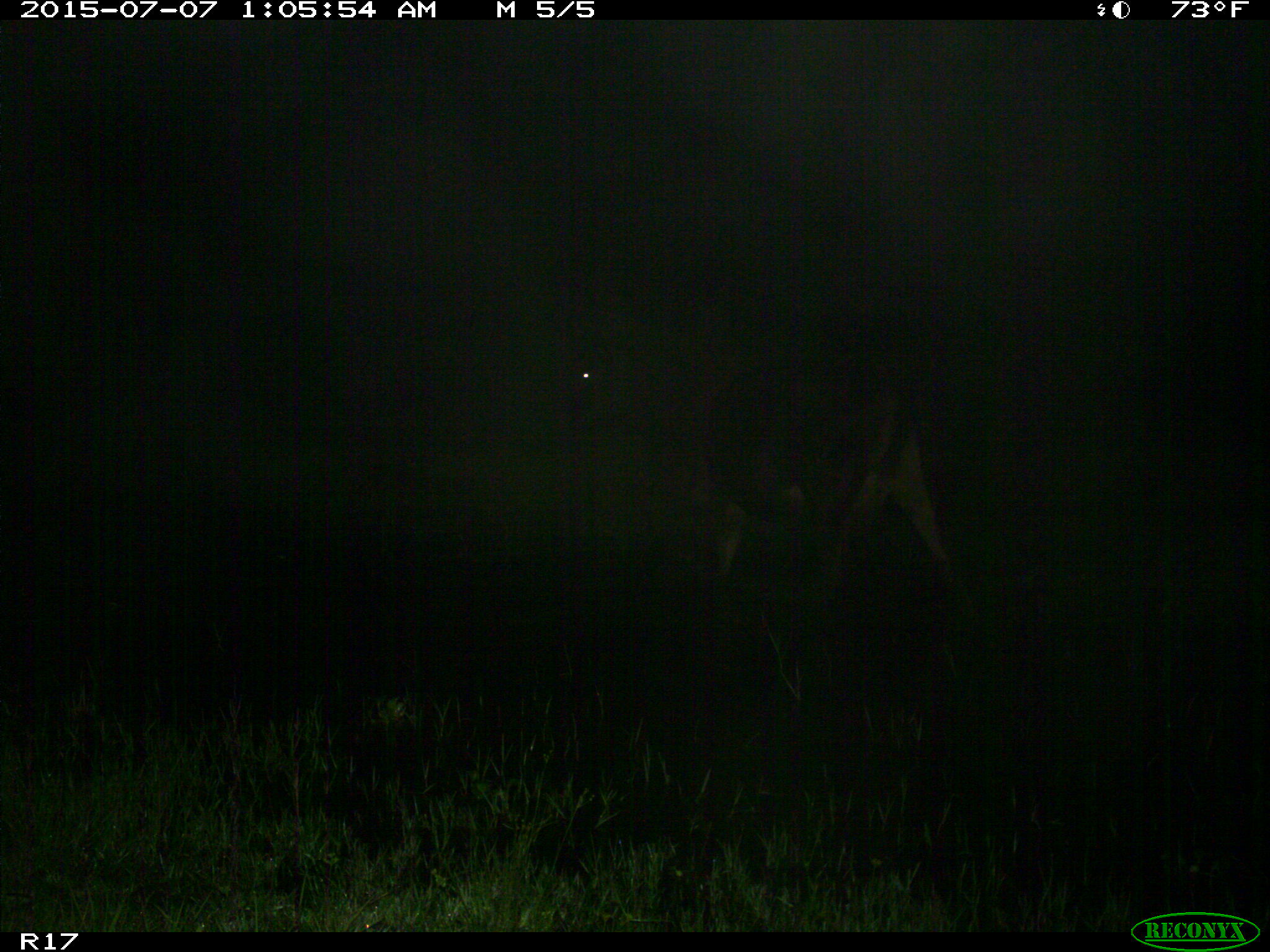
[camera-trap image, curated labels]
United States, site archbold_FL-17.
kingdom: Animalia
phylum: Chordata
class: Mammalia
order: Artiodactyla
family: Bovidae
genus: Bos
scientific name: Bos taurus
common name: domestic cow